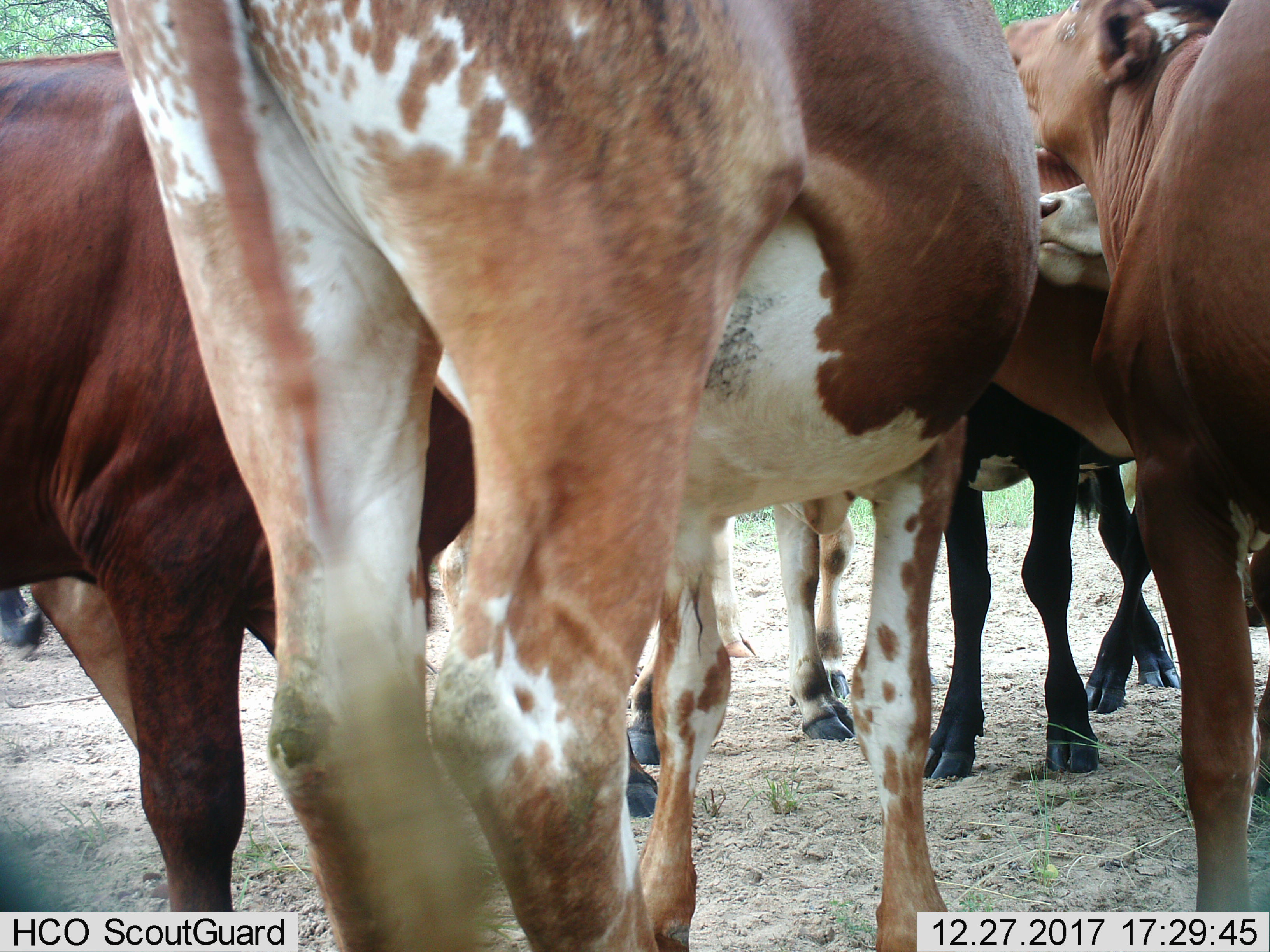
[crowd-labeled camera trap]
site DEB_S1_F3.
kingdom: Animalia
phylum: Chordata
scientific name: Vertebrata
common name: domestic animal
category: domesticanimal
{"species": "domesticanimal (domestic animal) (Vertebrata)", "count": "8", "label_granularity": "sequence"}